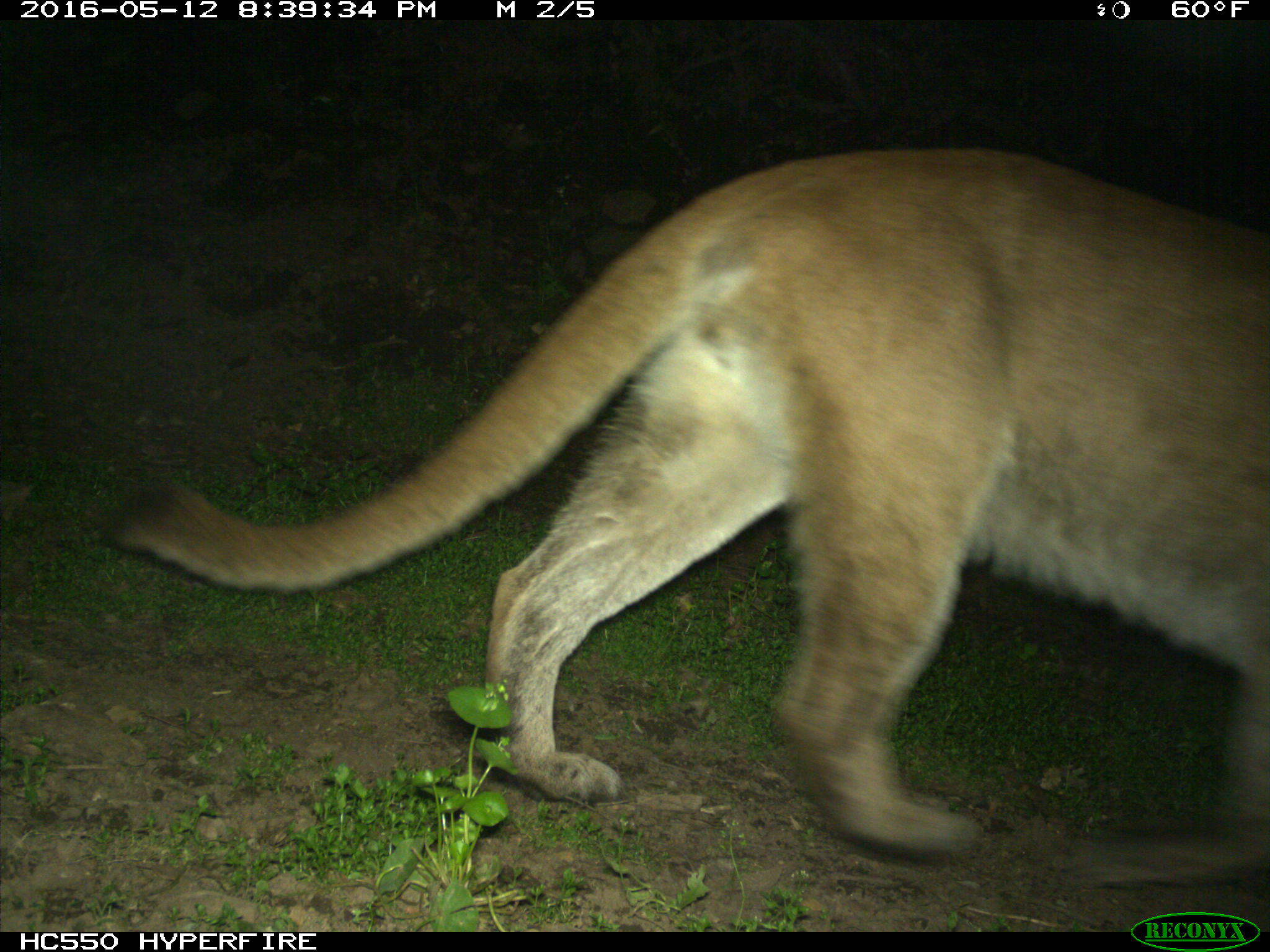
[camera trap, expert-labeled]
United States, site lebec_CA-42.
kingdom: Animalia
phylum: Chordata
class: Mammalia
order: Carnivora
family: Felidae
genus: Puma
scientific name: Puma concolor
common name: mountain lion